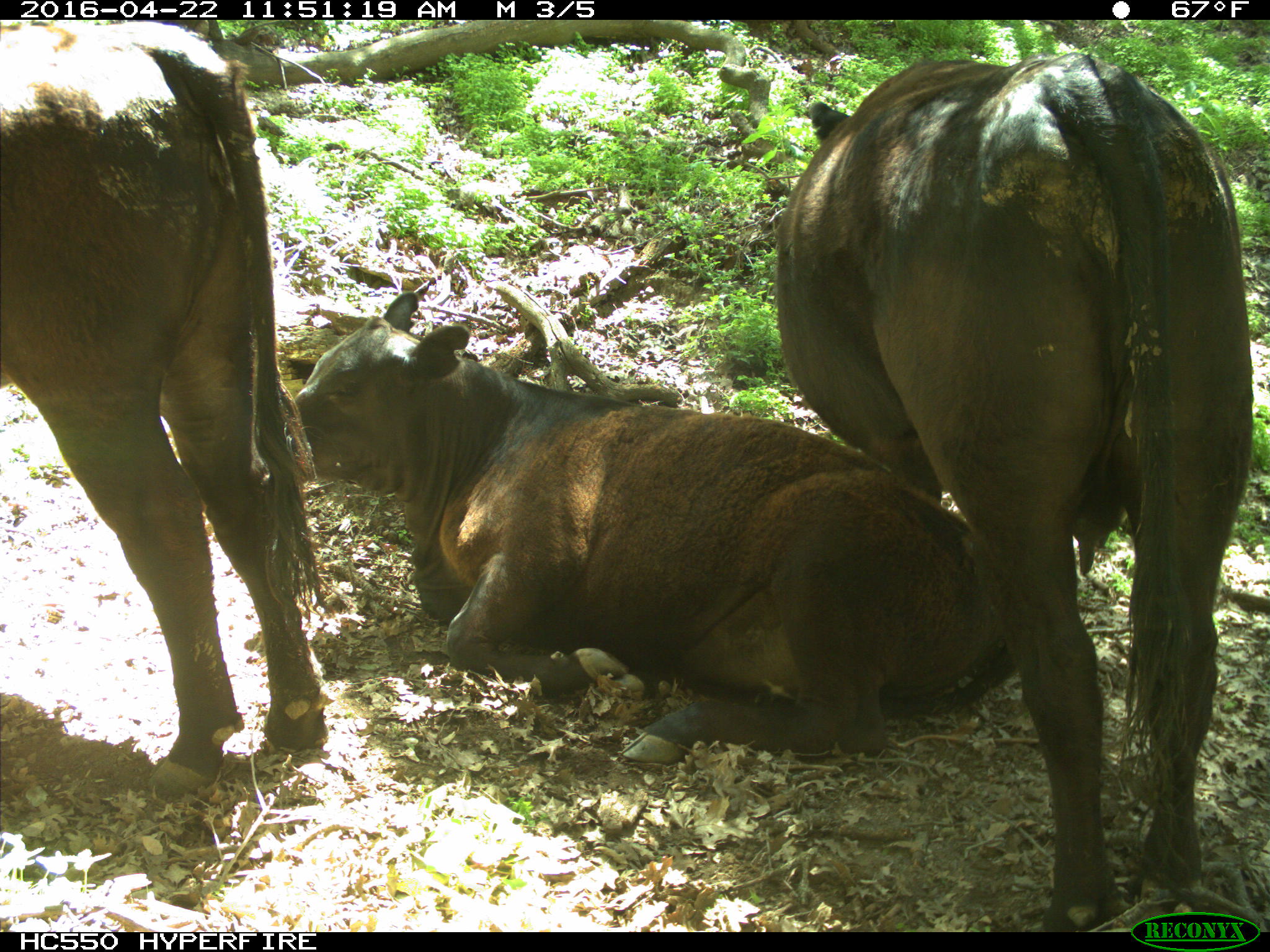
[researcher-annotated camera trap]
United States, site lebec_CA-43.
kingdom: Animalia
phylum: Chordata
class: Mammalia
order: Artiodactyla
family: Bovidae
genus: Bos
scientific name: Bos taurus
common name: domestic cow